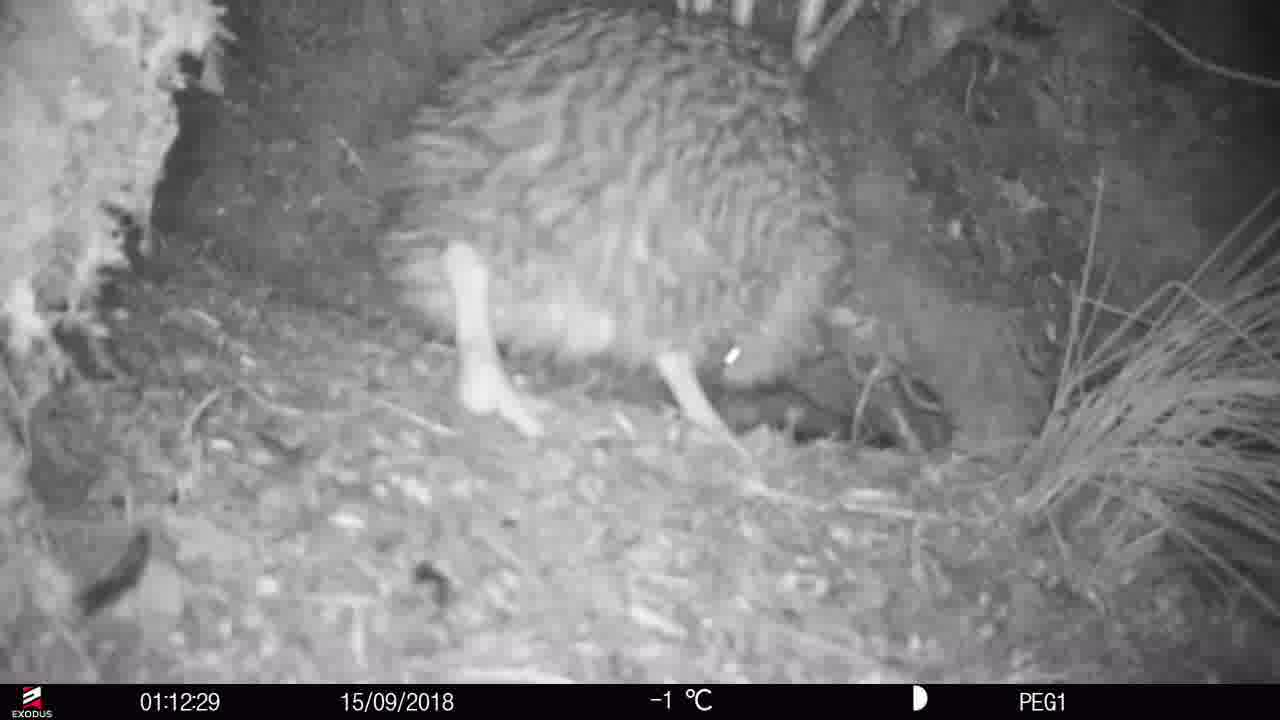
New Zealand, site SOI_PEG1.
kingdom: Animalia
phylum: Chordata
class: Aves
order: Apterygiformes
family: Apterygidae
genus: Apteryx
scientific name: Apteryx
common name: kiwi